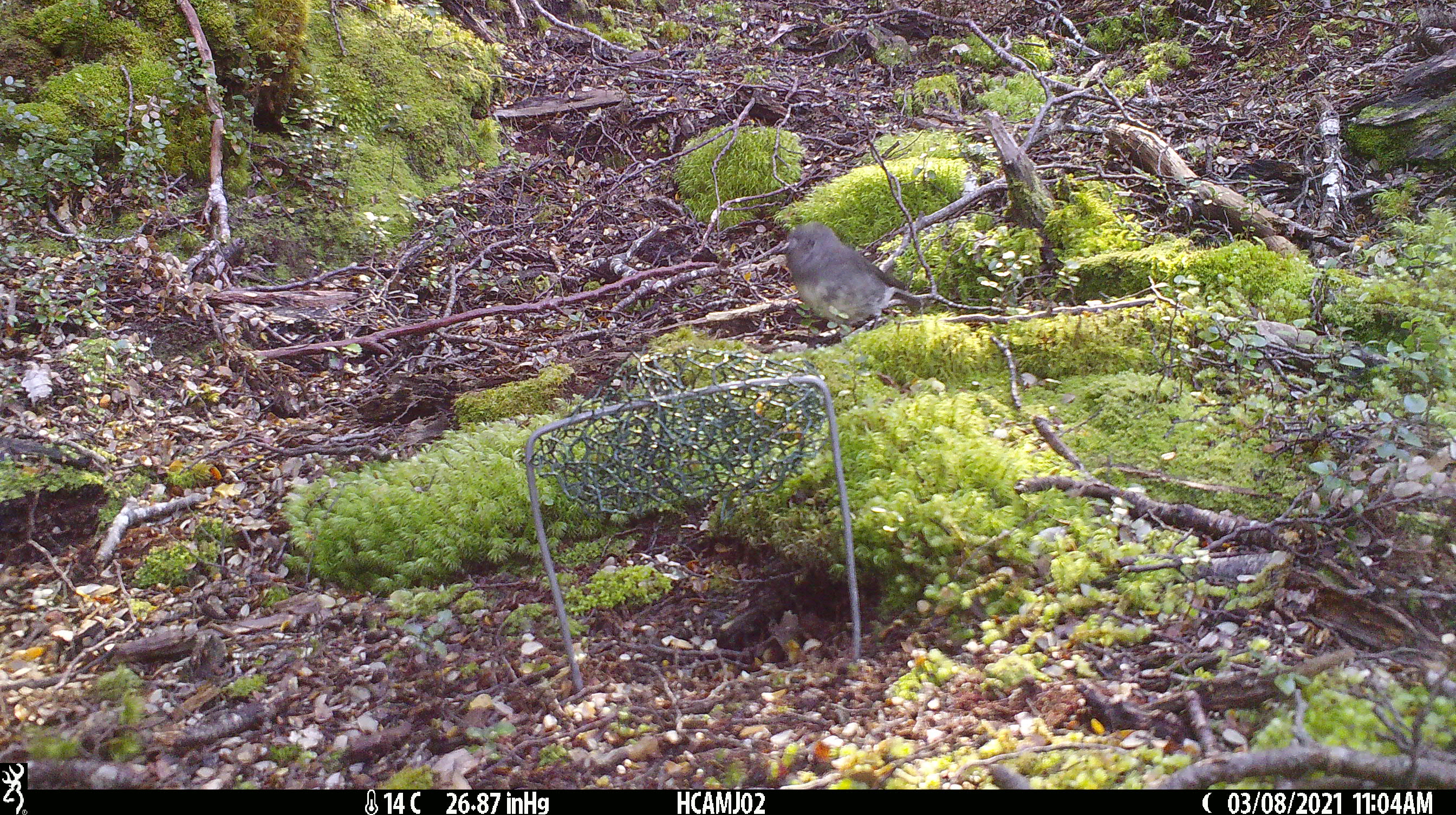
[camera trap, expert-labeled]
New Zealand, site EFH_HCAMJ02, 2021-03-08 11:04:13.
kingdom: Animalia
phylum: Chordata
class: Aves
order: Passeriformes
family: Petroicidae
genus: Petroica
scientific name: Petroica australis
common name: new zealand robin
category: robin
Robin (new zealand robin) (Petroica australis).